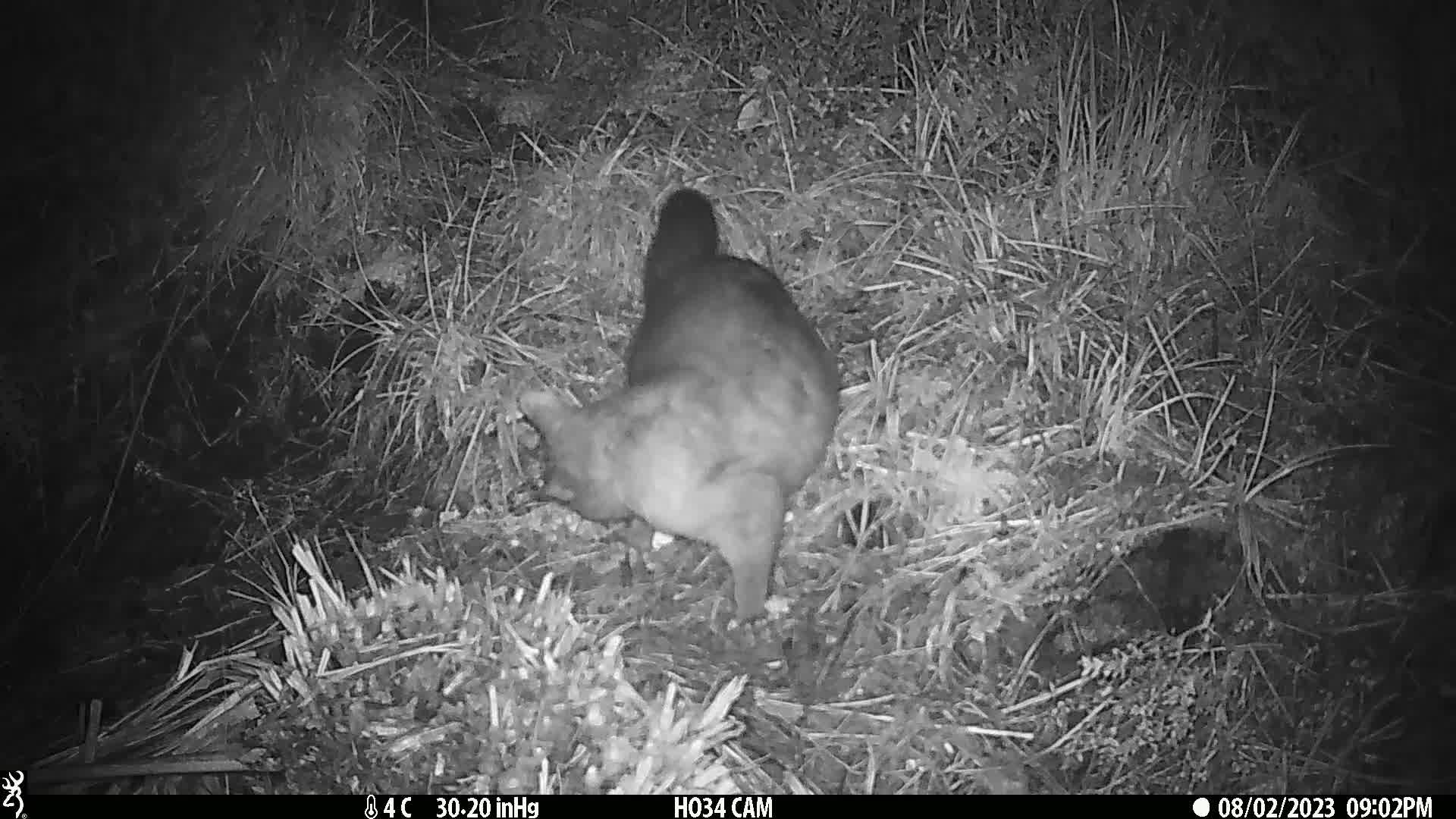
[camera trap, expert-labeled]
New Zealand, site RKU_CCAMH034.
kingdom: Animalia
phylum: Chordata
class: Mammalia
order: Diprotodontia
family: Phalangeridae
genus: Trichosurus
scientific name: Trichosurus vulpecula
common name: common brushtail possum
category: possum